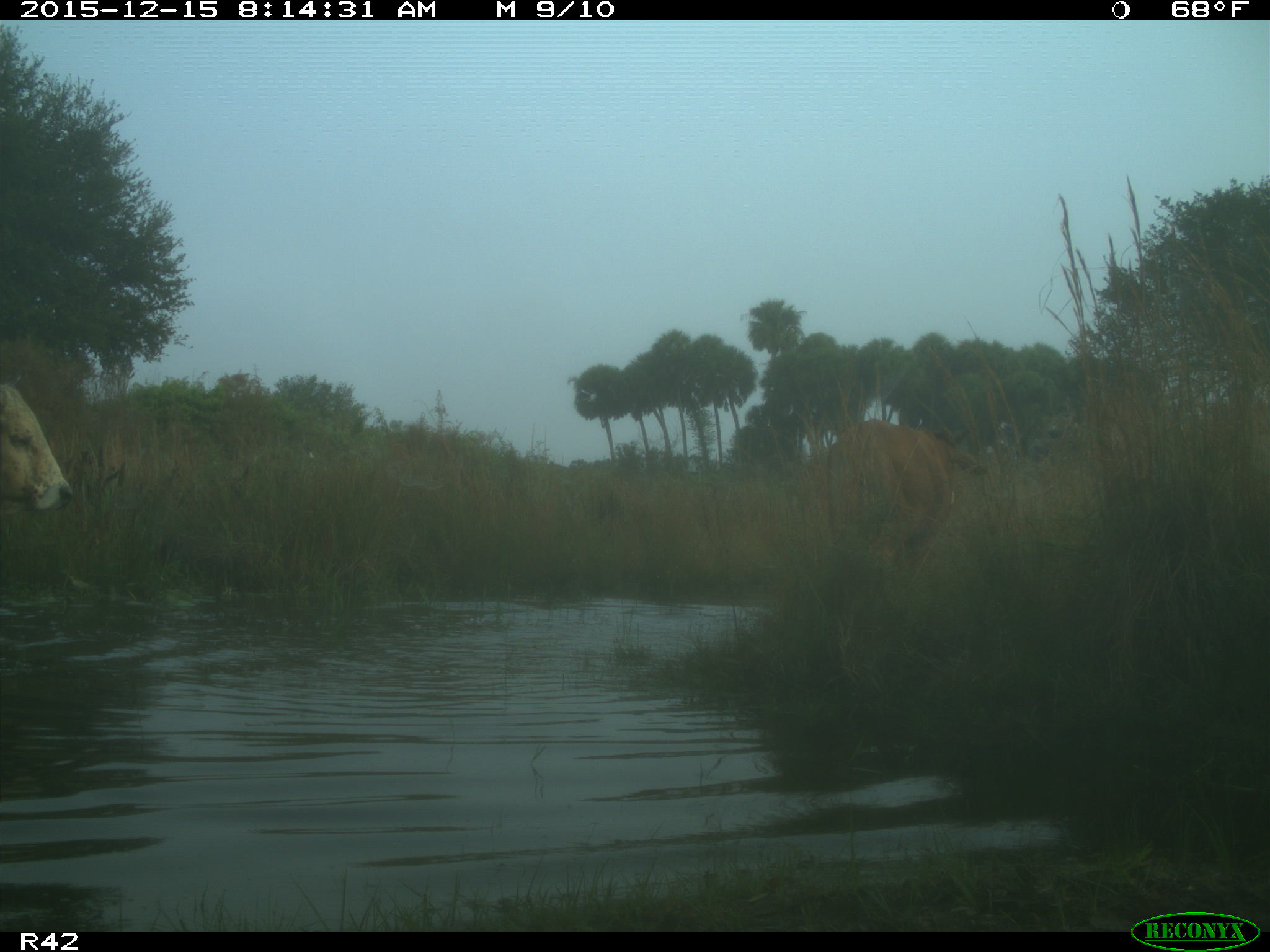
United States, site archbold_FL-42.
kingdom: Animalia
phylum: Chordata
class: Mammalia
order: Artiodactyla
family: Bovidae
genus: Bos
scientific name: Bos taurus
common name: domestic cow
Bos taurus (domestic cow).